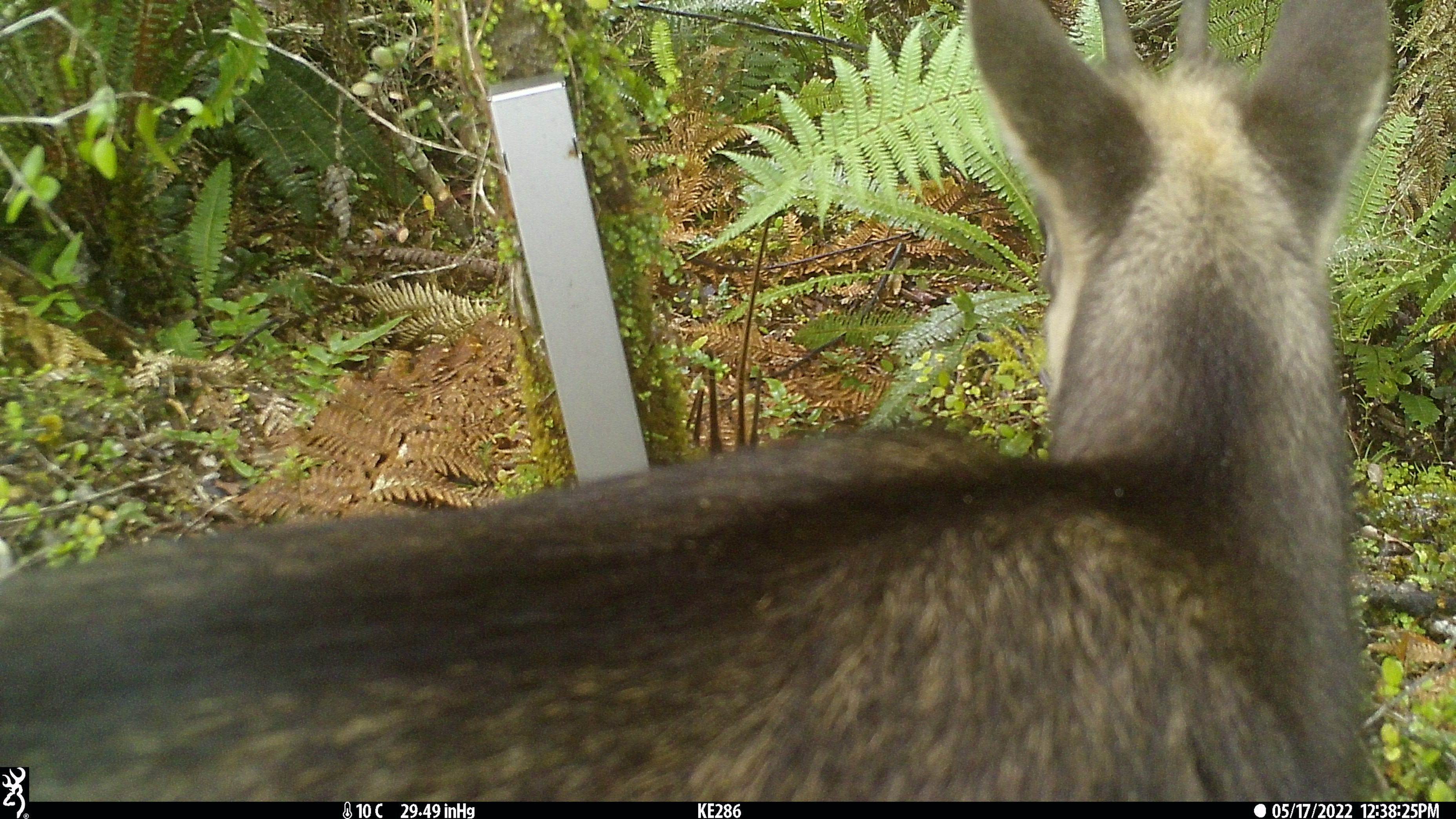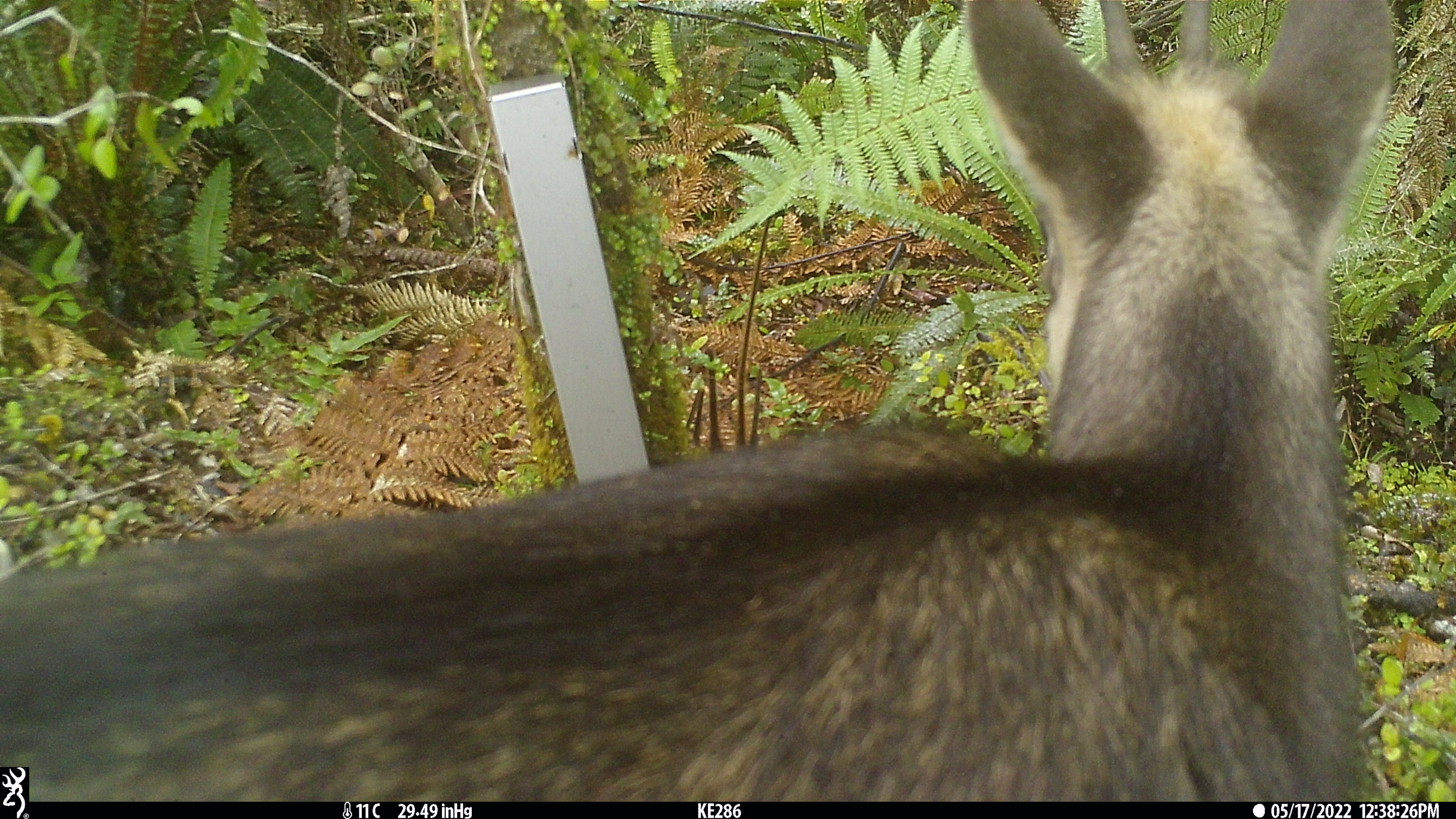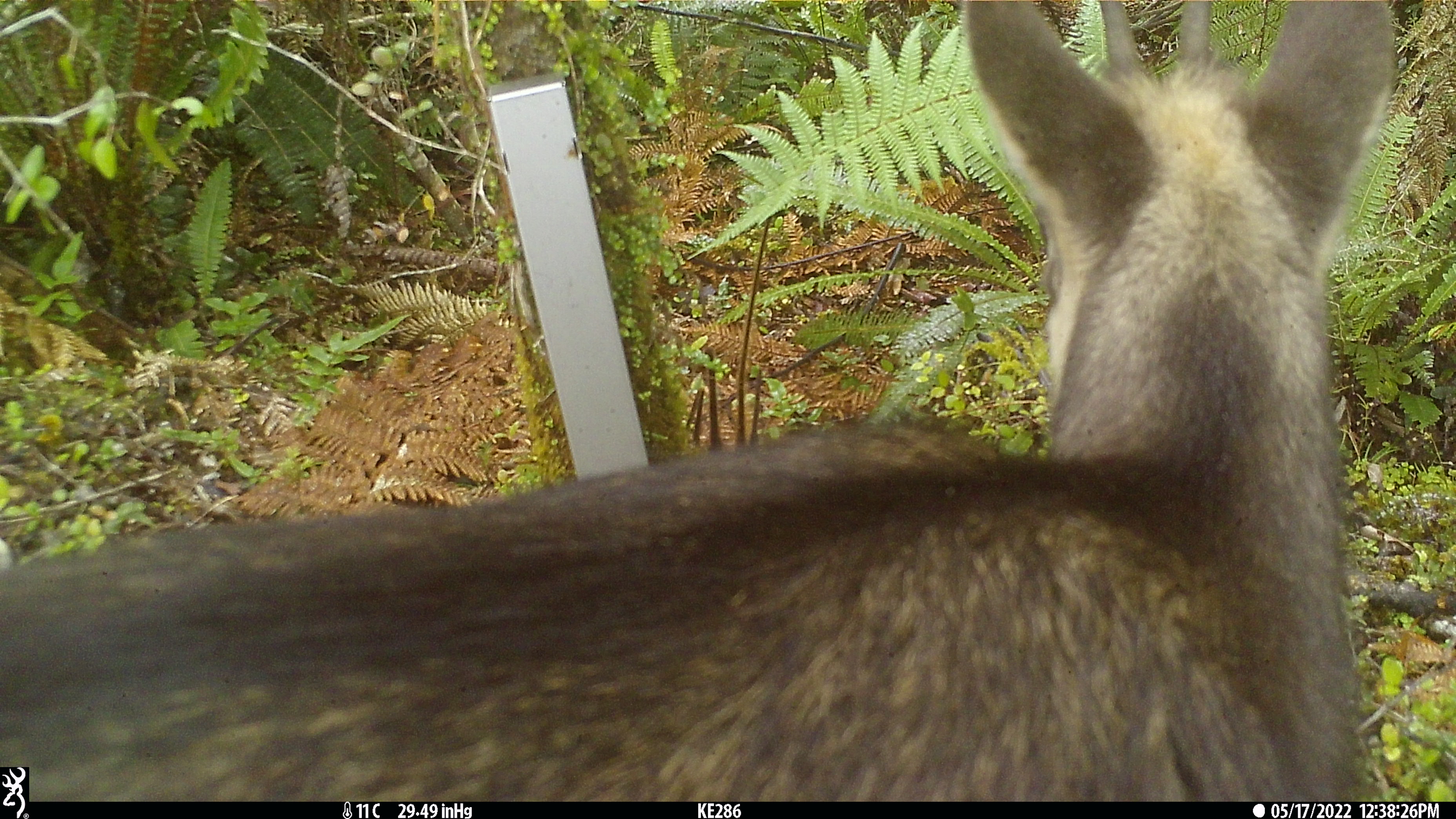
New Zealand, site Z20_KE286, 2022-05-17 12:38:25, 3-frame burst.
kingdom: Animalia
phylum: Chordata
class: Mammalia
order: Artiodactyla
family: Bovidae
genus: Rupicapra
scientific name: Rupicapra rupicapra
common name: alpine chamois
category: chamois